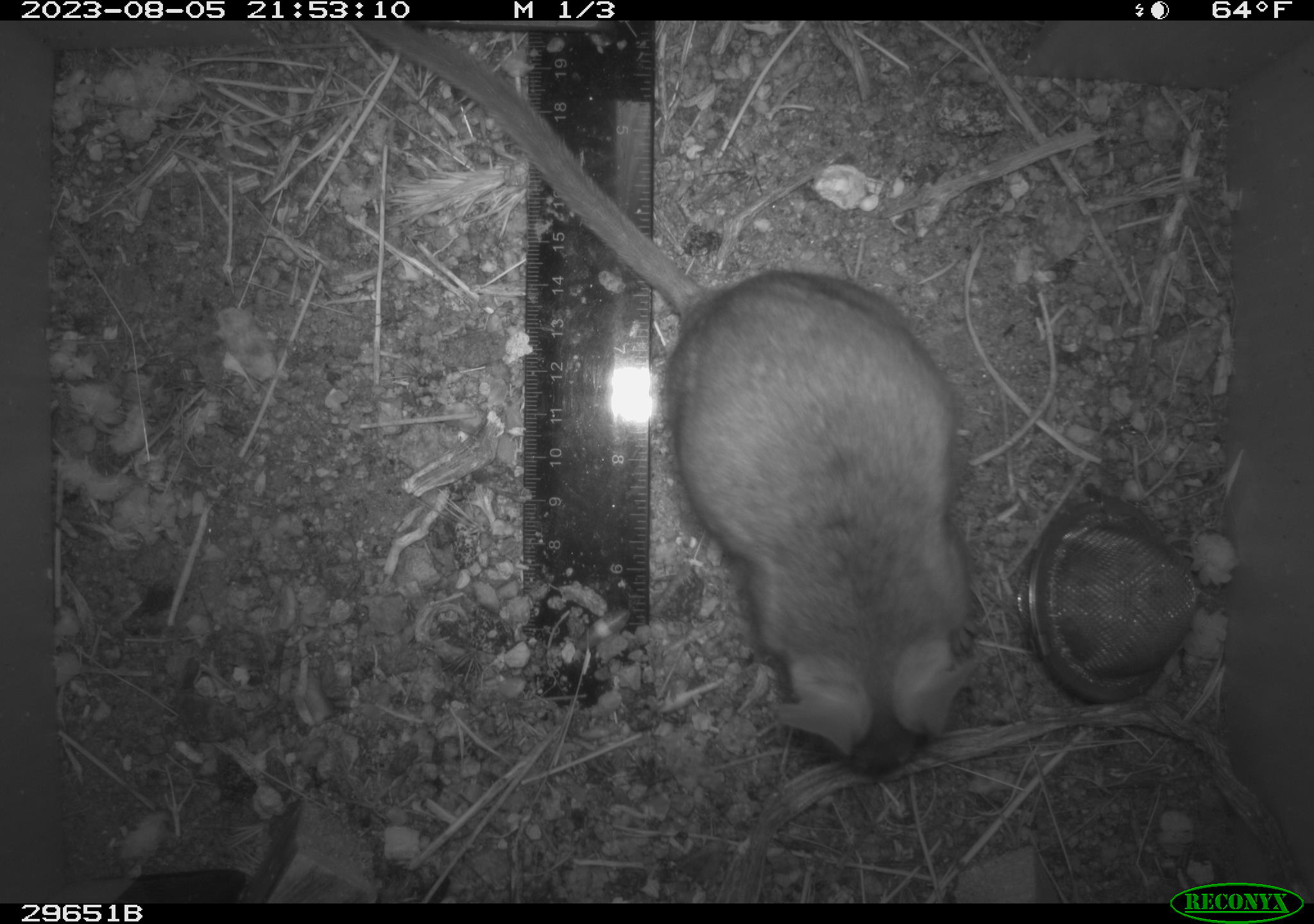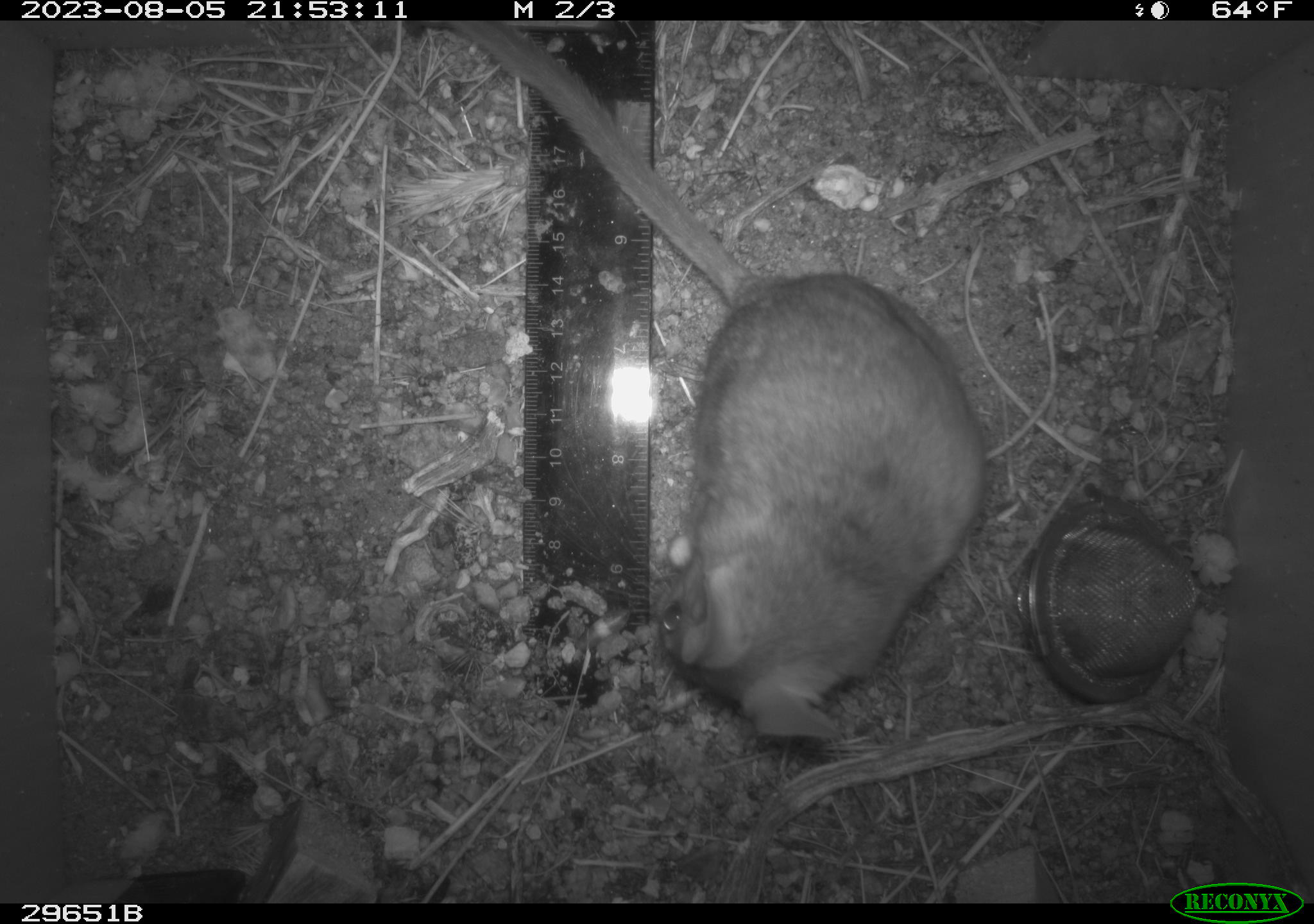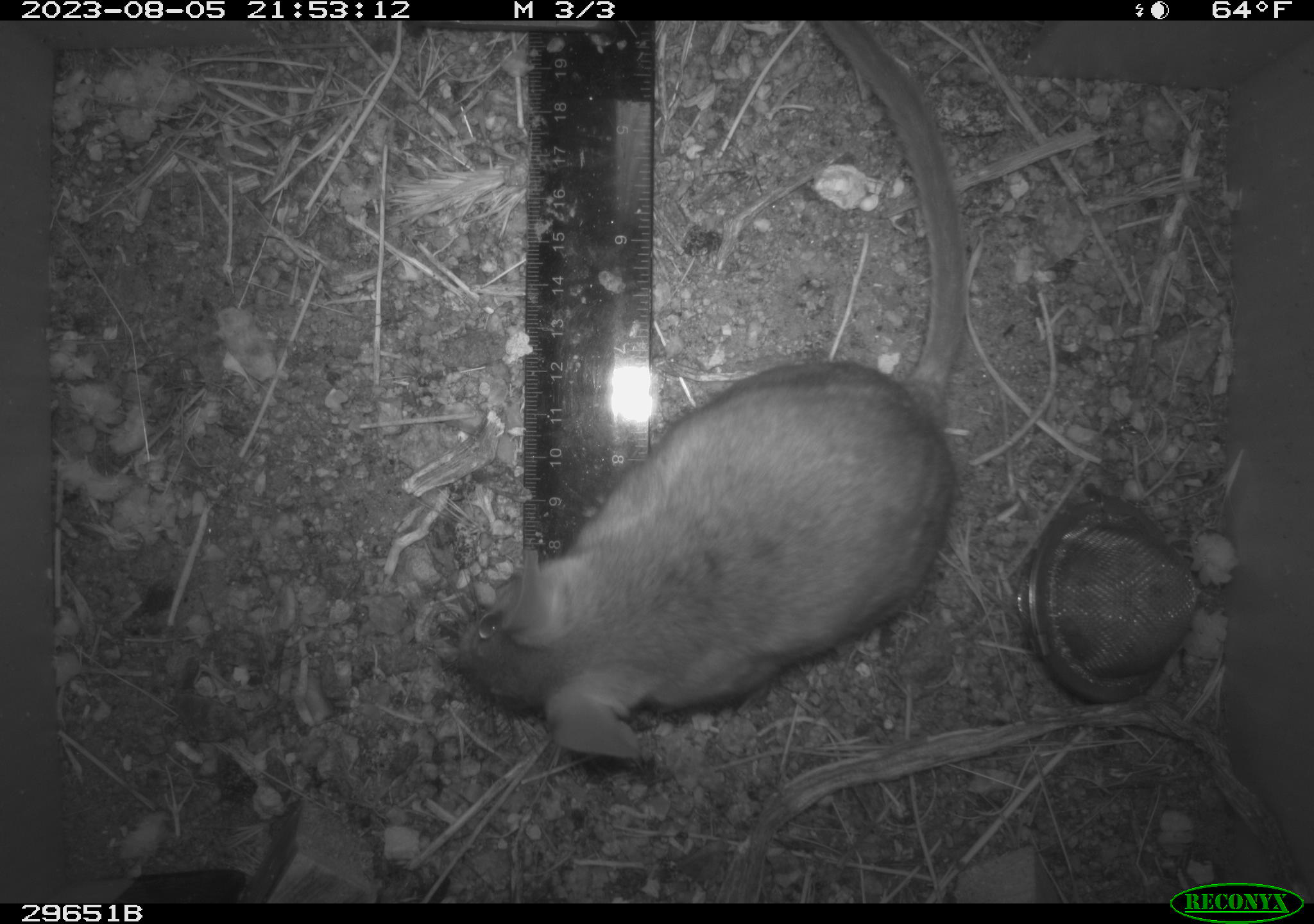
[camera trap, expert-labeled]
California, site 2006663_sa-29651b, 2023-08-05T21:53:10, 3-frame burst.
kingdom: Animalia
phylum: Chordata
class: Mammalia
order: Rodentia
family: Cricetidae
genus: Neotoma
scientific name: Neotoma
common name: pack rat or woodrat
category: neotoma species